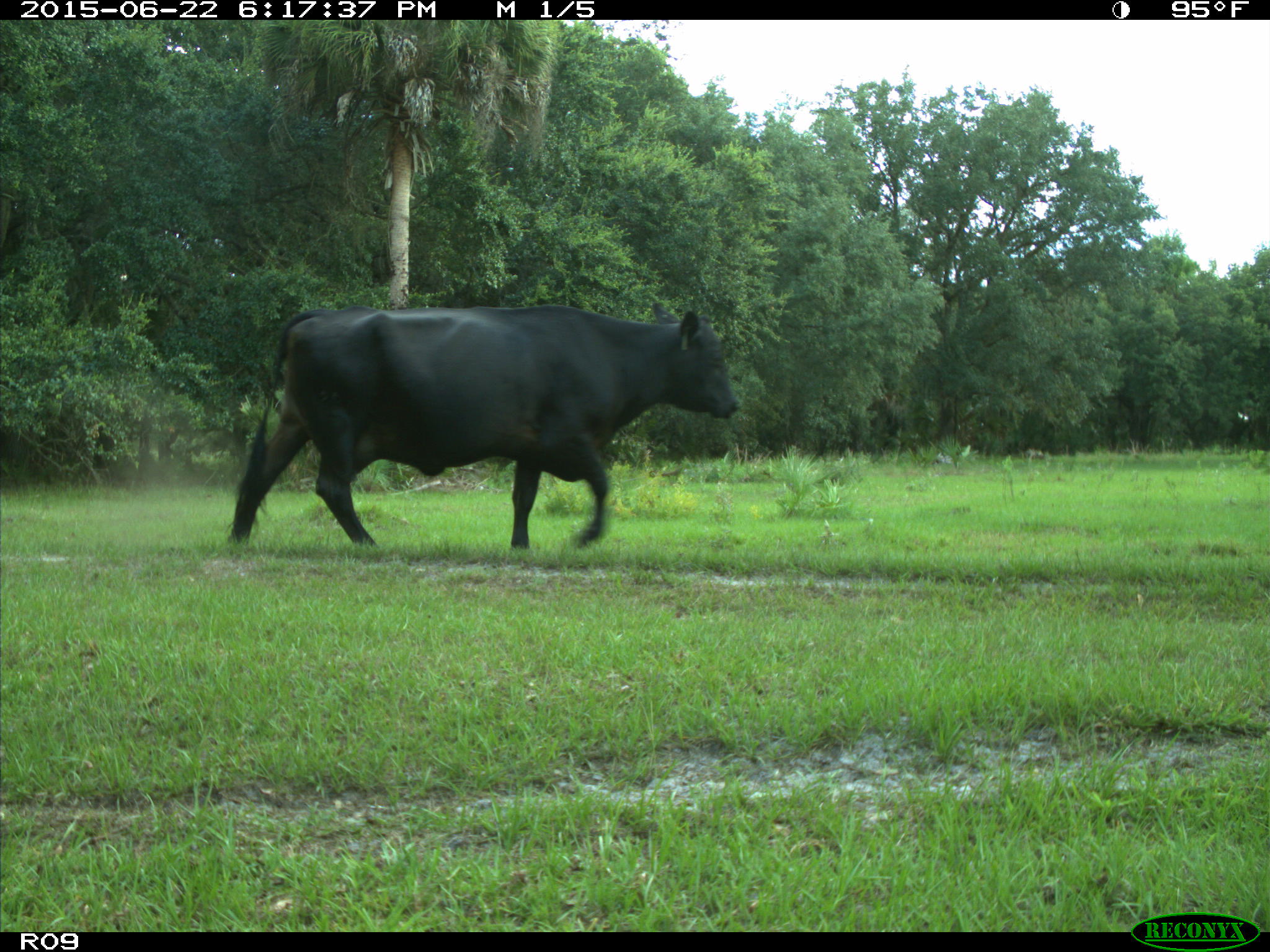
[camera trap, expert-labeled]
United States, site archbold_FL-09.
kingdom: Animalia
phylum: Chordata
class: Mammalia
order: Artiodactyla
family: Bovidae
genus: Bos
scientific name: Bos taurus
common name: domestic cow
Bos taurus (domestic cow).